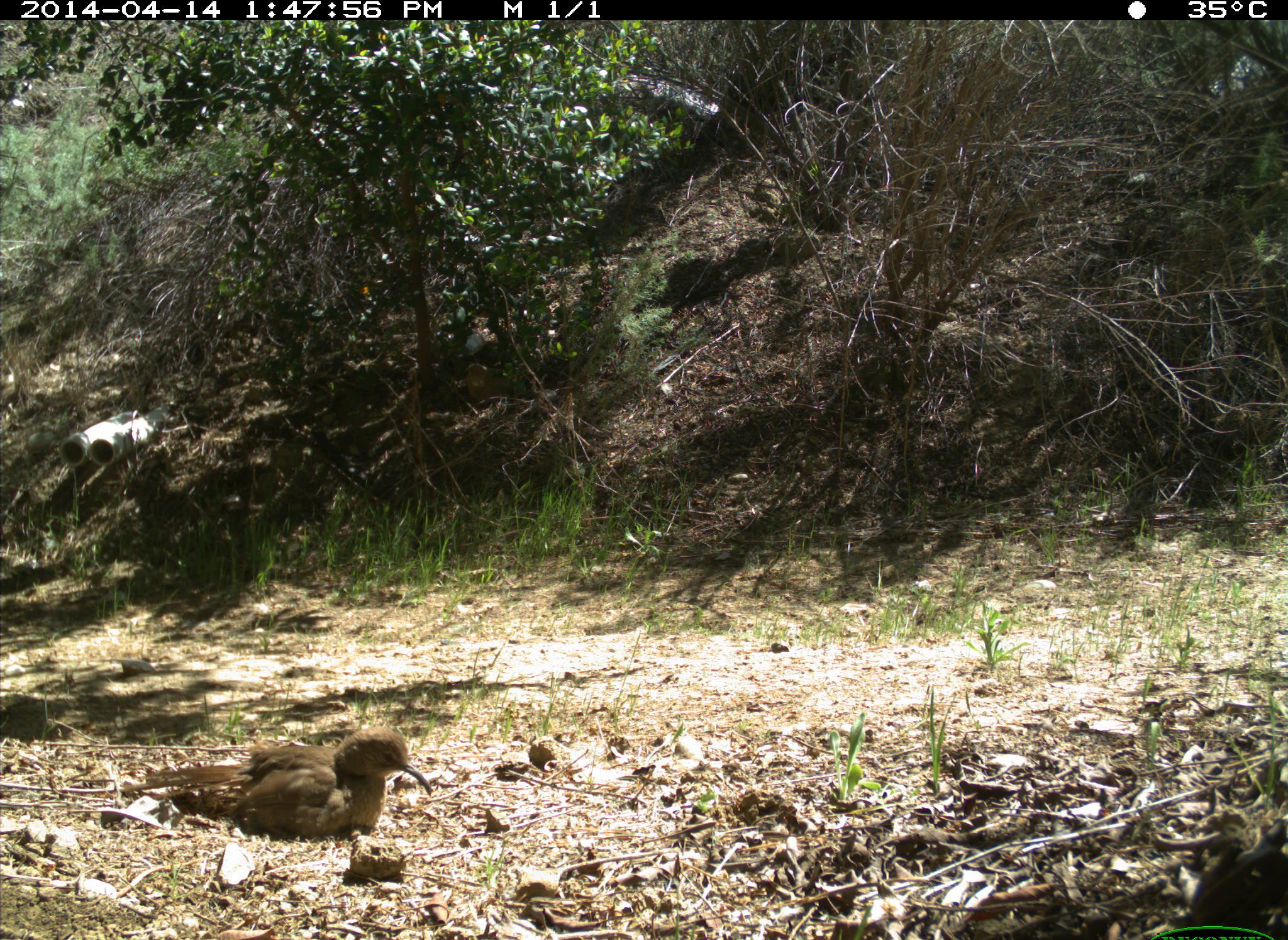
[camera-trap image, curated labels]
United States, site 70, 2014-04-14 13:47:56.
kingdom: Animalia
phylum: Chordata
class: Aves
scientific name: Aves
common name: bird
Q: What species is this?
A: Bird (Aves).